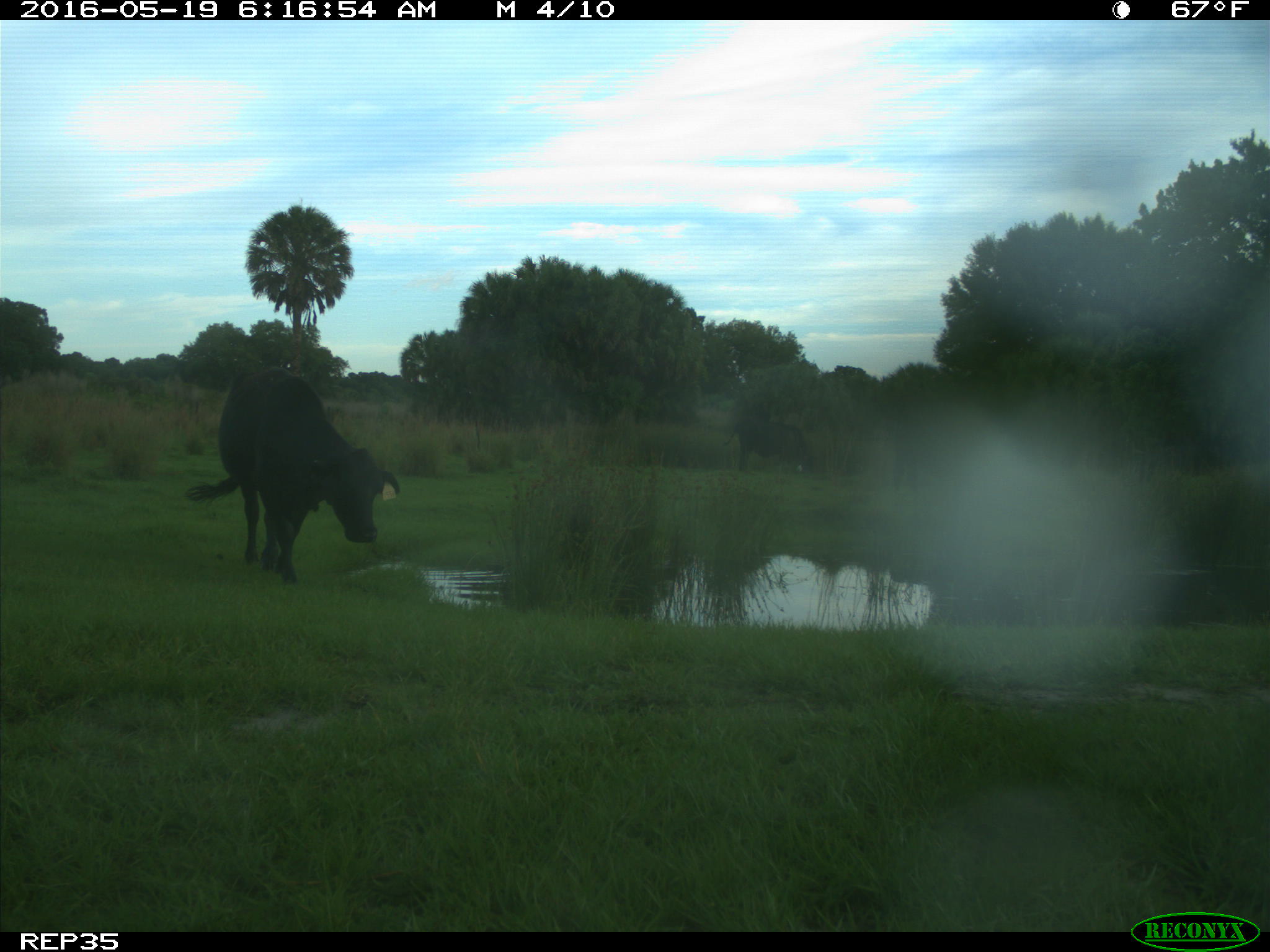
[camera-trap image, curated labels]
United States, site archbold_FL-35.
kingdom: Animalia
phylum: Chordata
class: Mammalia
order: Artiodactyla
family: Bovidae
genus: Bos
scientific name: Bos taurus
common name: domestic cow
Bos taurus (domestic cow).